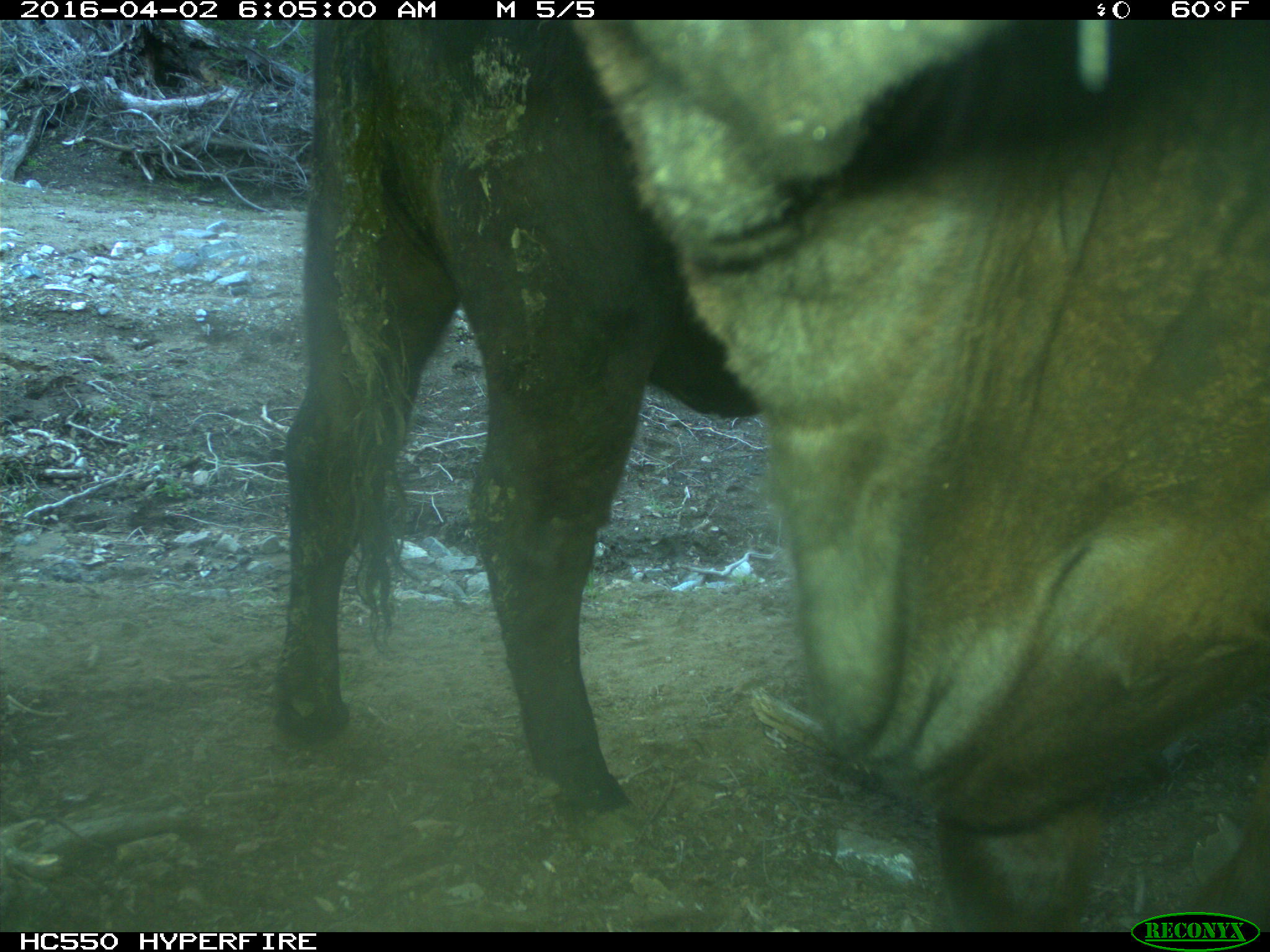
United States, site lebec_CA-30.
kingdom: Animalia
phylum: Chordata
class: Mammalia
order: Artiodactyla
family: Bovidae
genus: Bos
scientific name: Bos taurus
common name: domestic cow